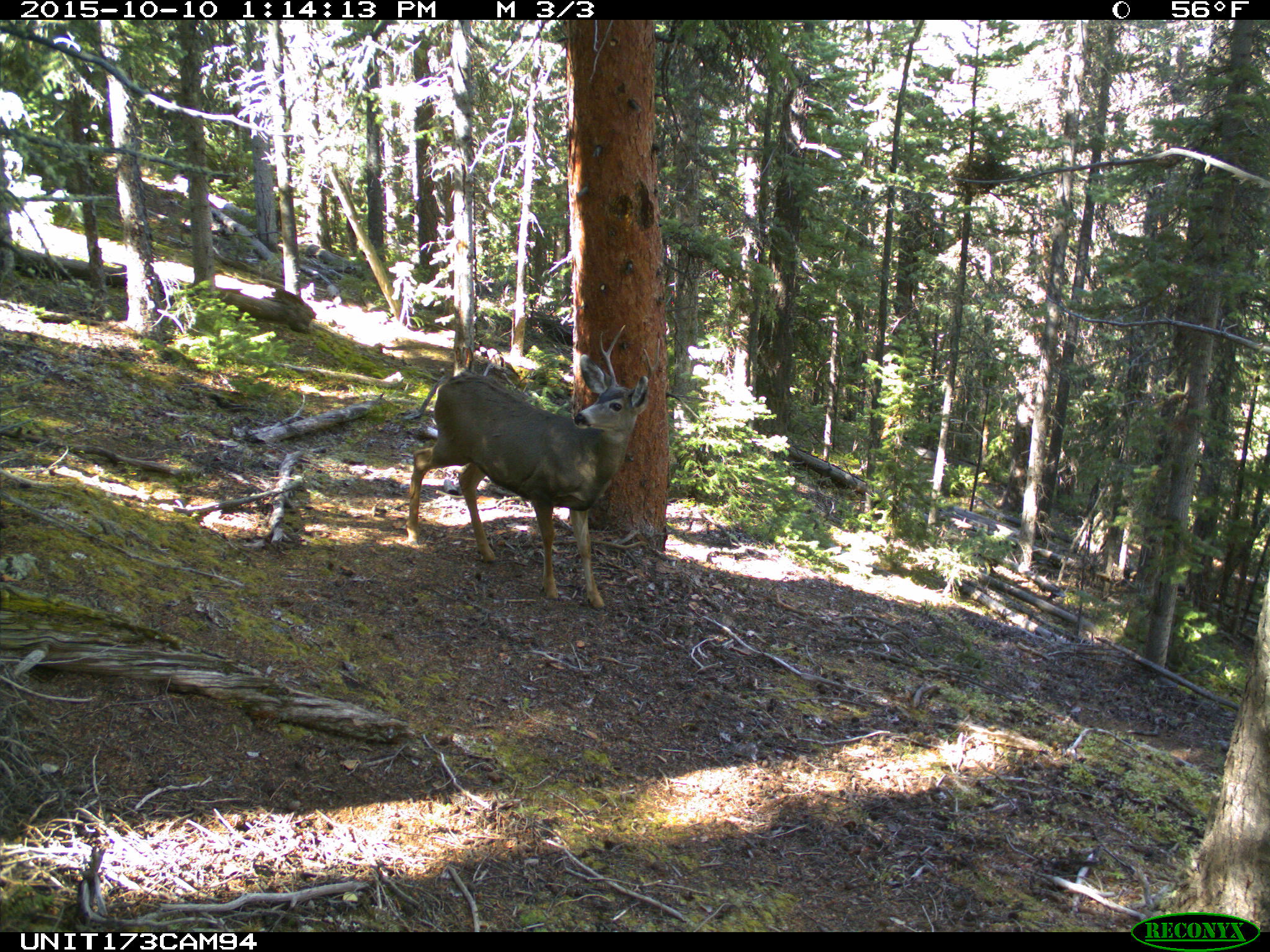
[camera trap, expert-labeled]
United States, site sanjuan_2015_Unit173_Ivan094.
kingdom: Animalia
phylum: Chordata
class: Mammalia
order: Artiodactyla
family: Cervidae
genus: Odocoileus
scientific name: Odocoileus hemionus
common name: mule deer